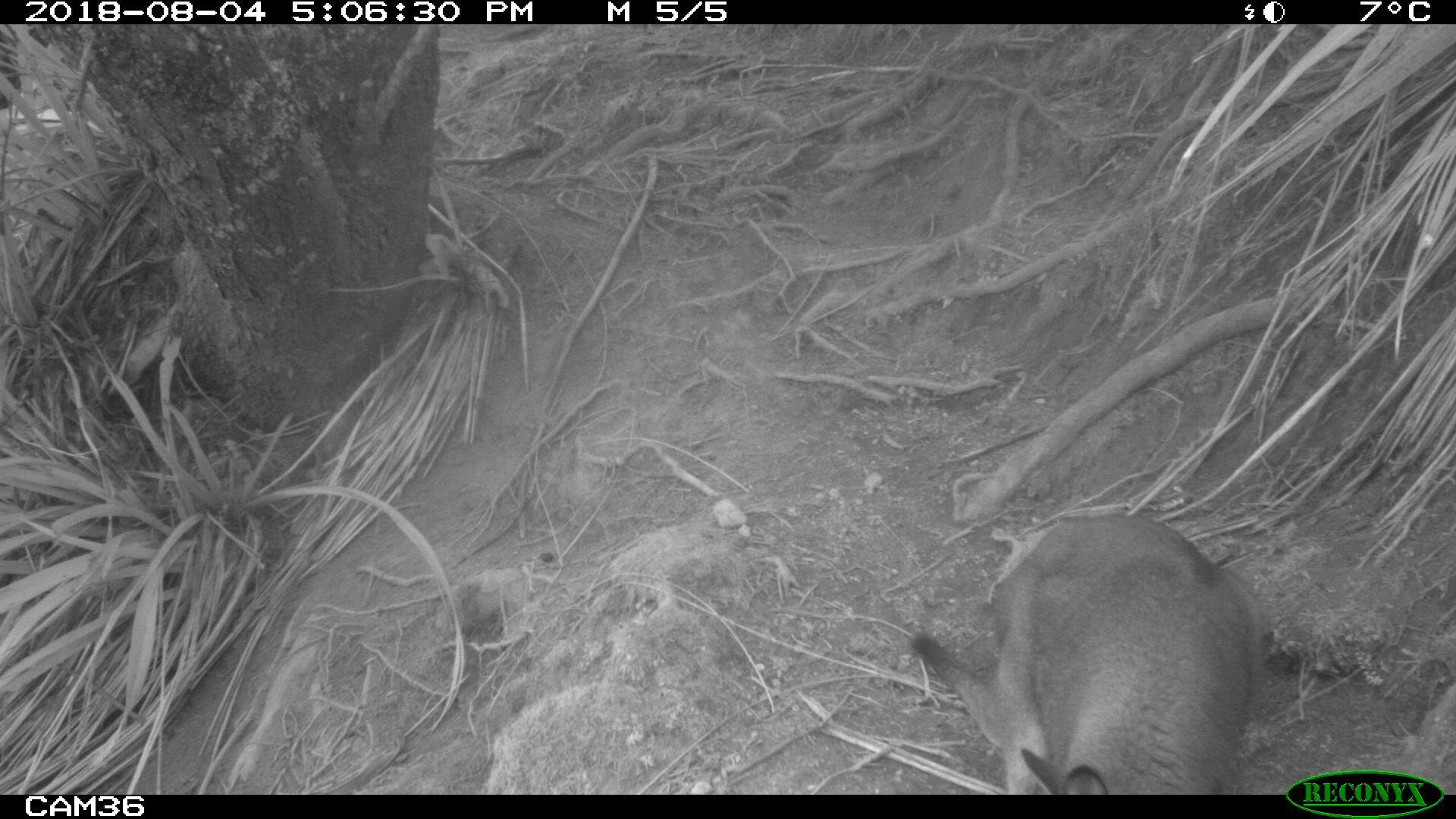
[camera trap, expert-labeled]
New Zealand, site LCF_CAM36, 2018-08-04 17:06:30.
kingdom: Animalia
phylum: Chordata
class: Mammalia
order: Diprotodontia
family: Macropodidae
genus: Notamacropus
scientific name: Notamacropus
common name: wallaby